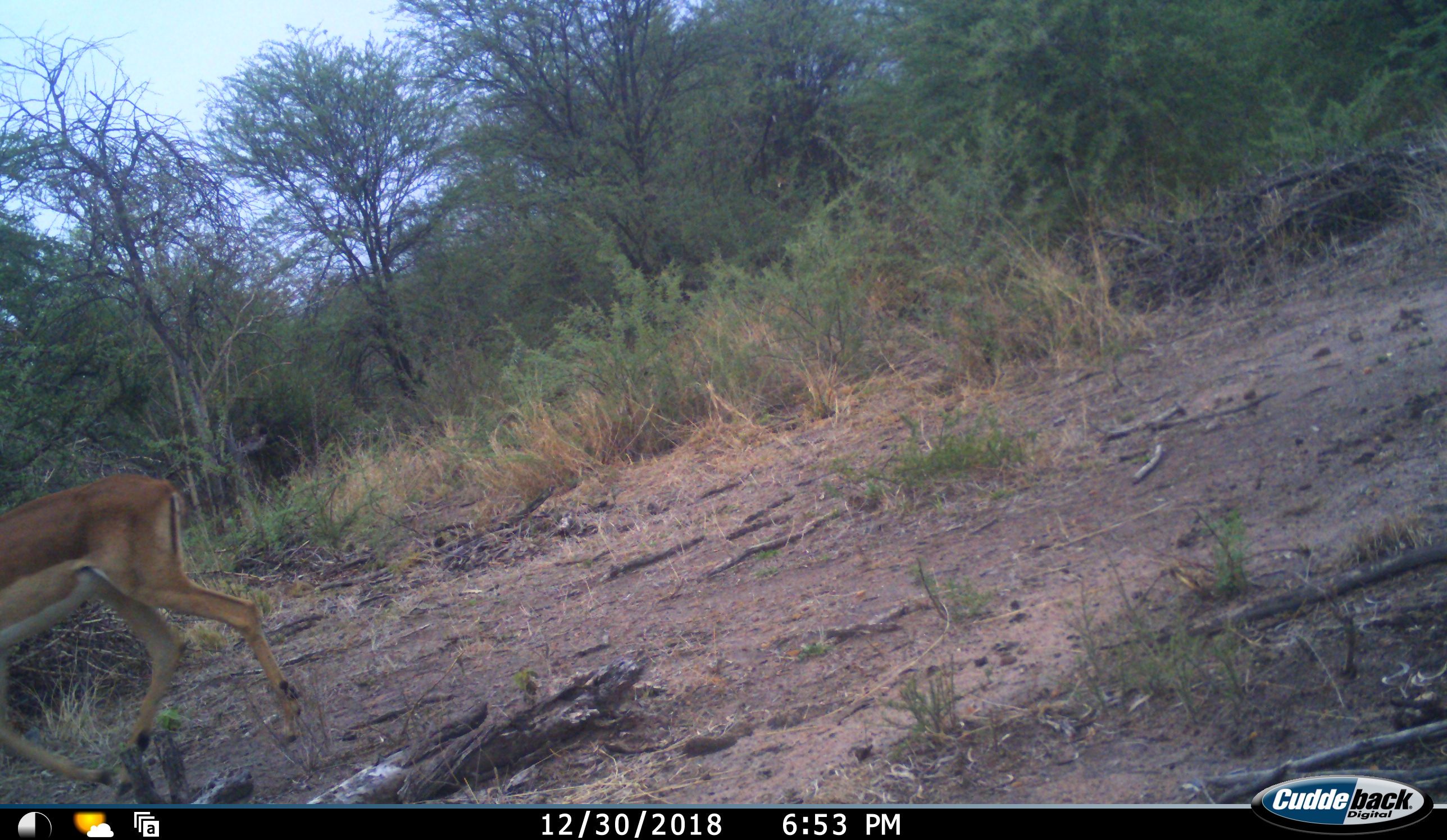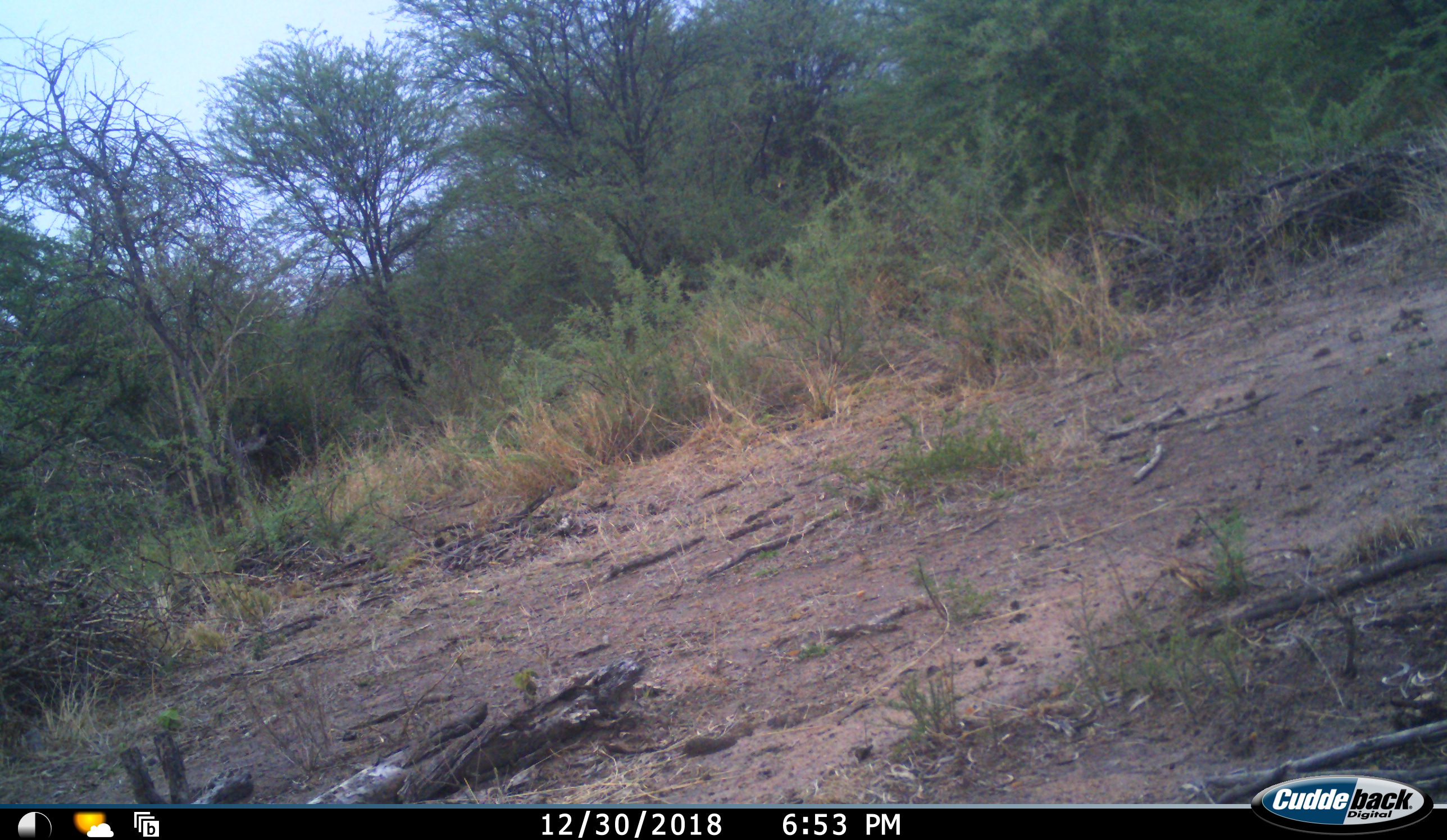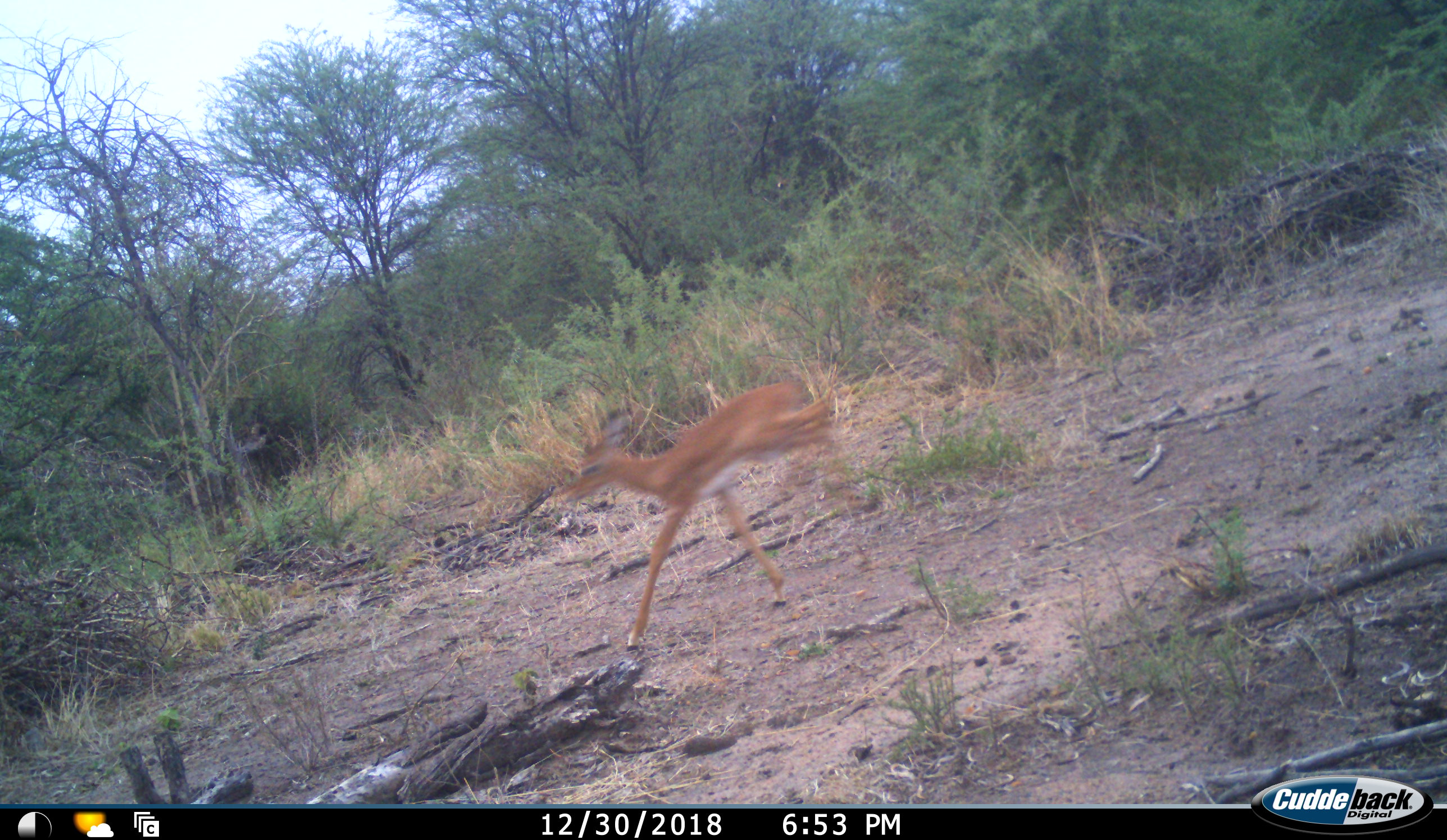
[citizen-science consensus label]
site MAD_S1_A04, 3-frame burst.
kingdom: Animalia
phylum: Chordata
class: Mammalia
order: Artiodactyla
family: Bovidae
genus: Aepyceros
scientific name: Aepyceros melampus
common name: impala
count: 2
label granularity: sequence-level